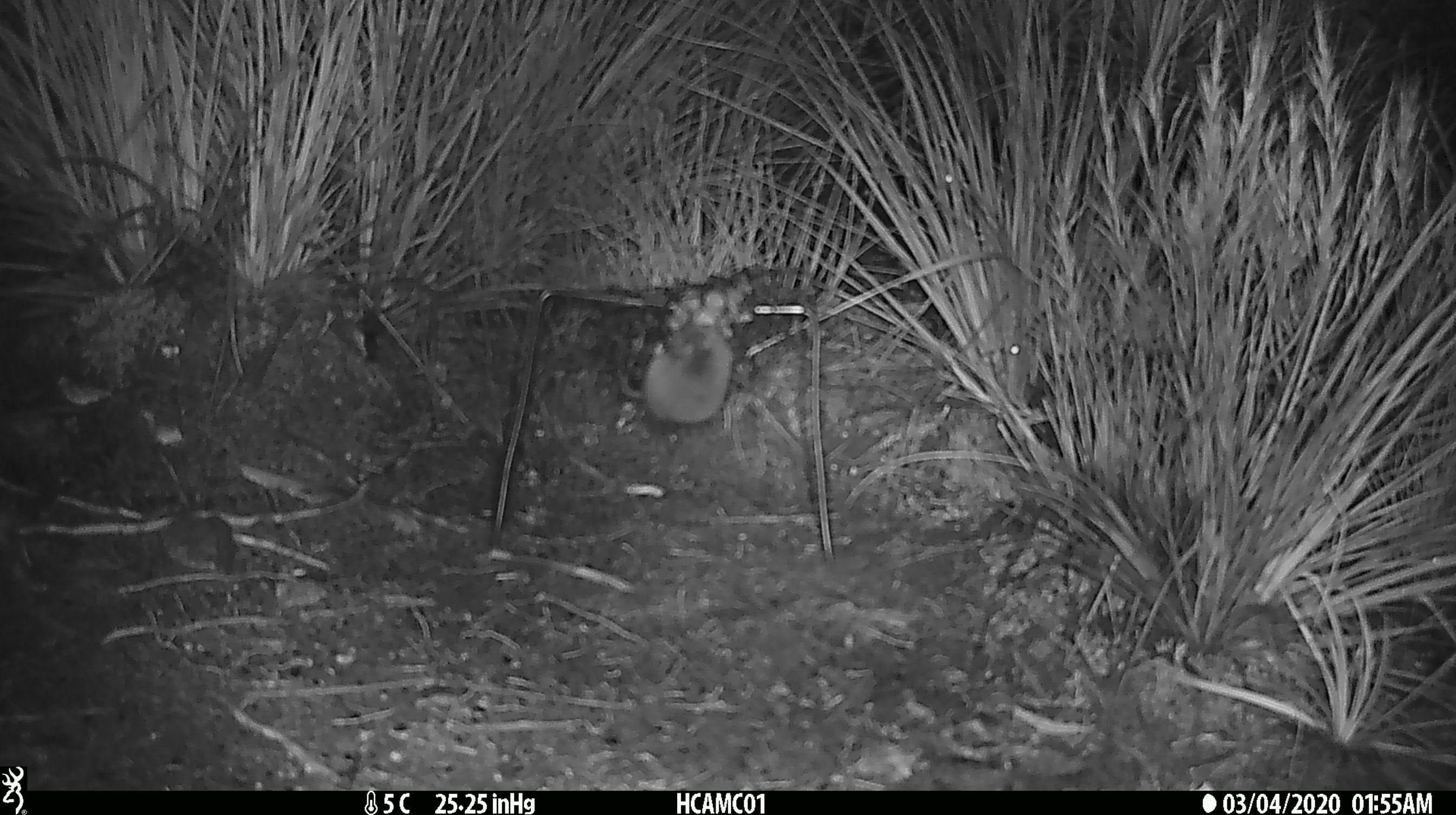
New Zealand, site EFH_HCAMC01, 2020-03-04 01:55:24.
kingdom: Animalia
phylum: Chordata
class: Mammalia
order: Rodentia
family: Muridae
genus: Mus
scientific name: Mus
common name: mouse